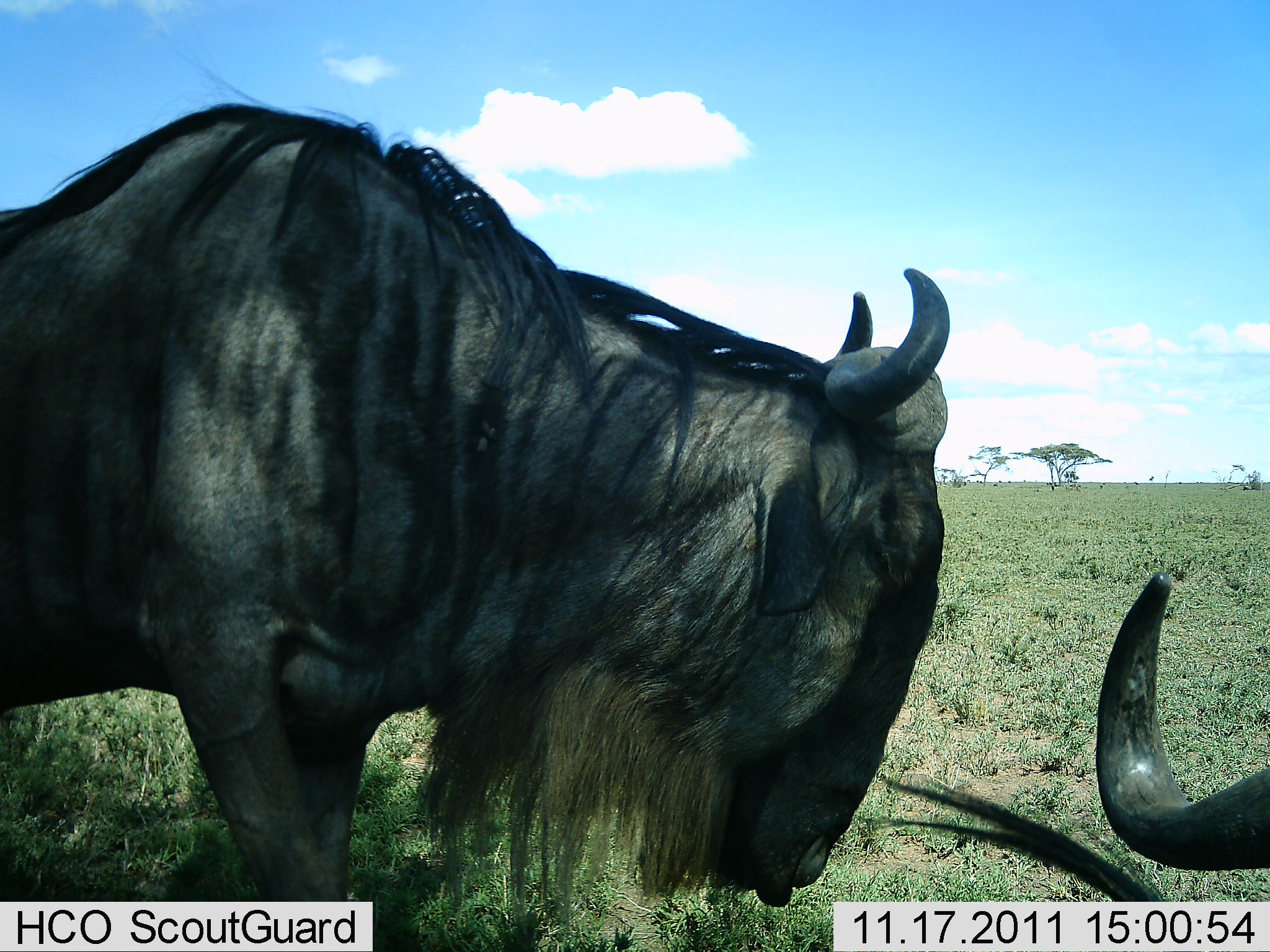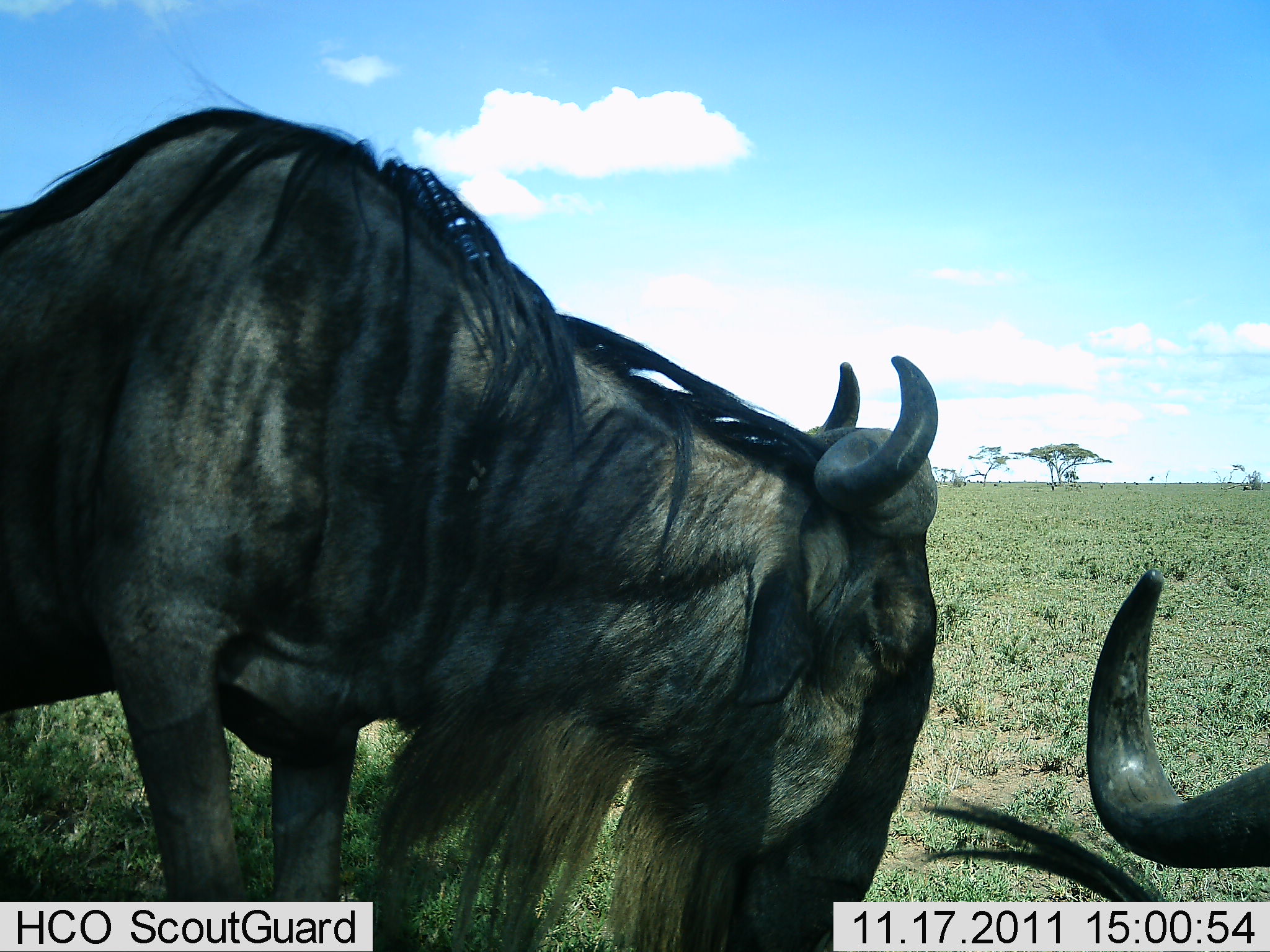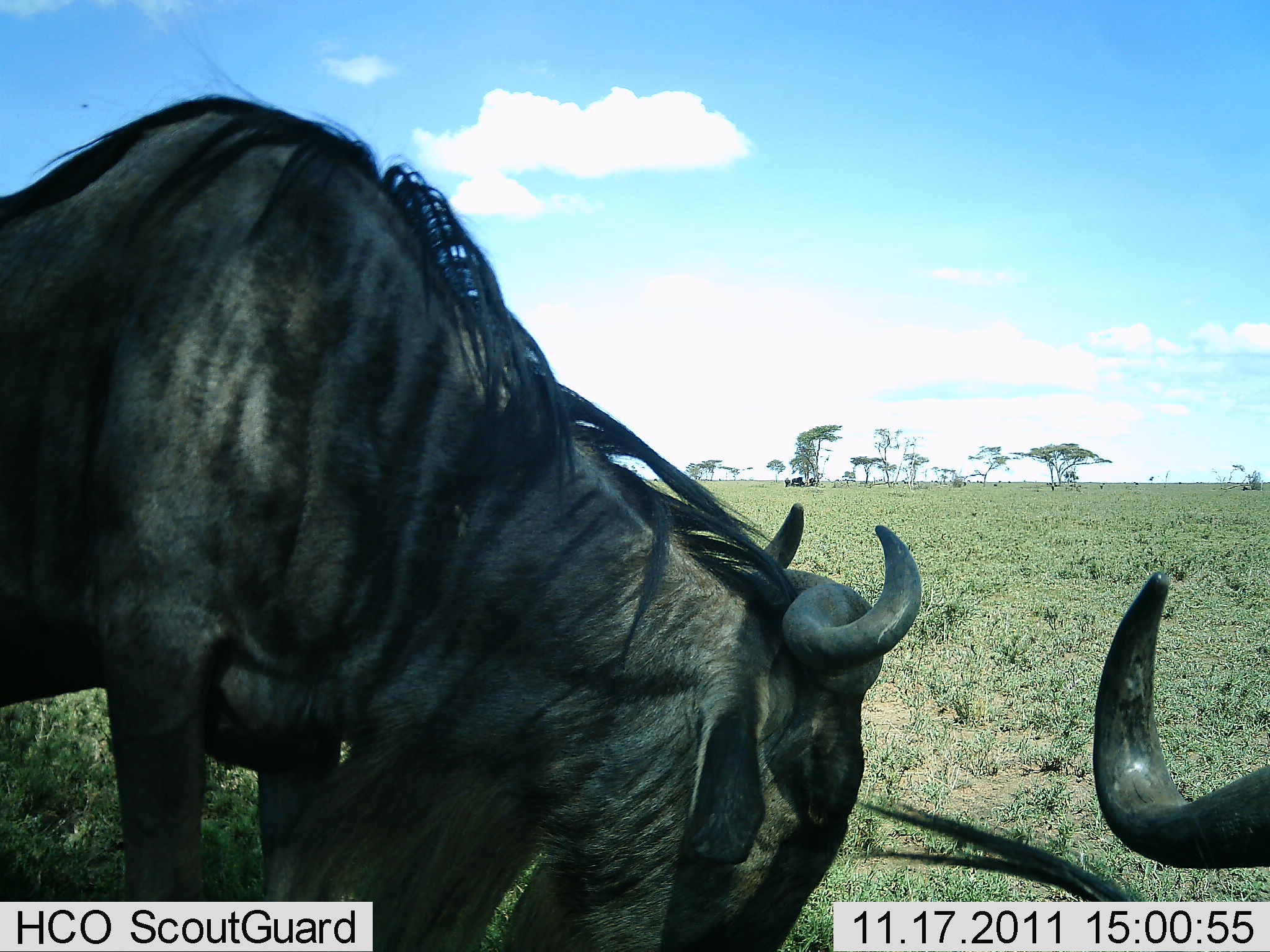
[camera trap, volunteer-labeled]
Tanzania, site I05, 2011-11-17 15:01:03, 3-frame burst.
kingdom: Animalia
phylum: Chordata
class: Mammalia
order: Artiodactyla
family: Bovidae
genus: Connochaetes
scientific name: Connochaetes taurinus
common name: blue wildebeest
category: wildebeest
Wildebeest (blue wildebeest) (Connochaetes taurinus), count 2. Behavior (volunteer vote fractions): standing 55%, resting 18%, moving 0%, interacting 9%. Young present (vote fraction): 0%. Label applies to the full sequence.